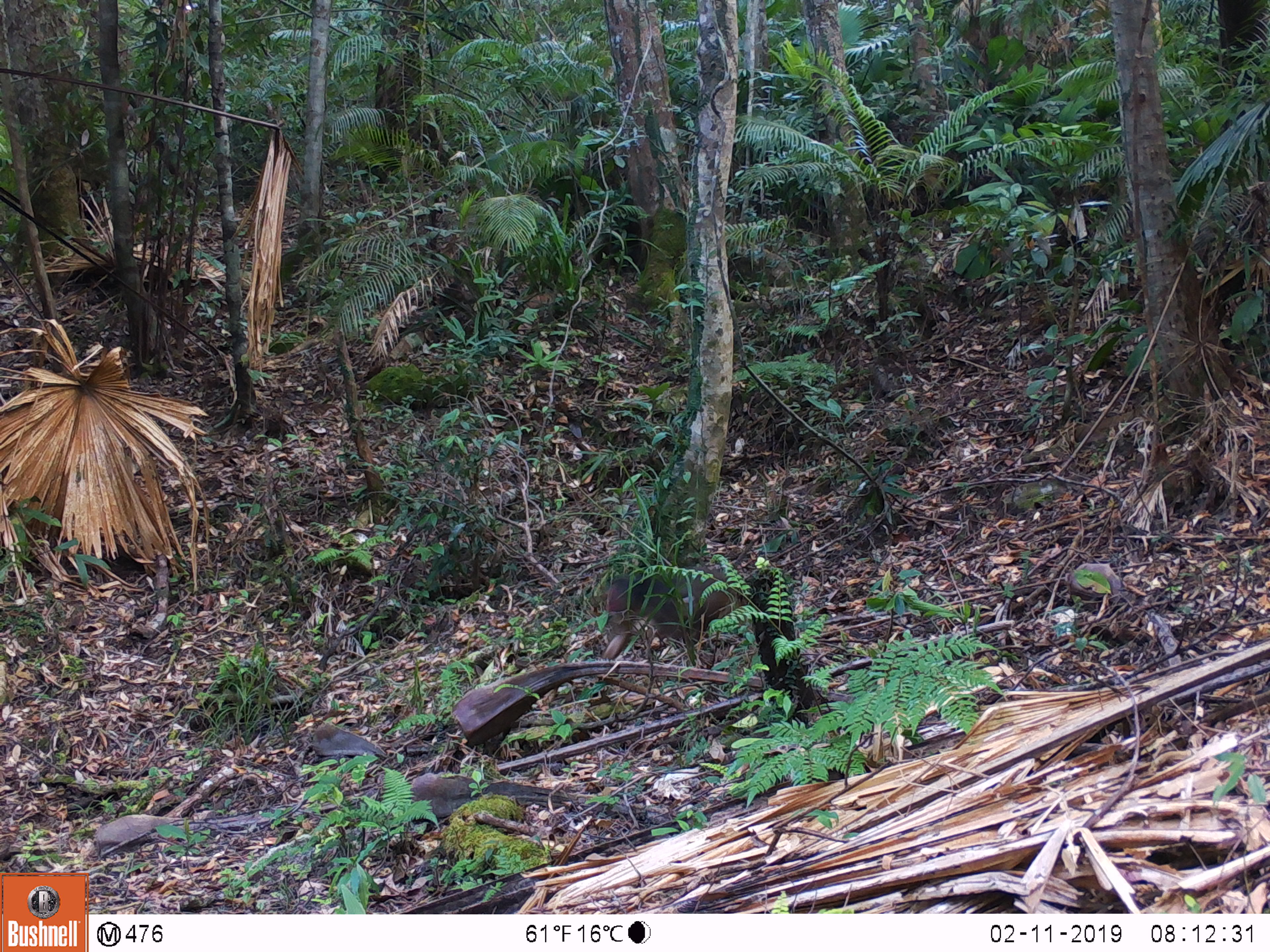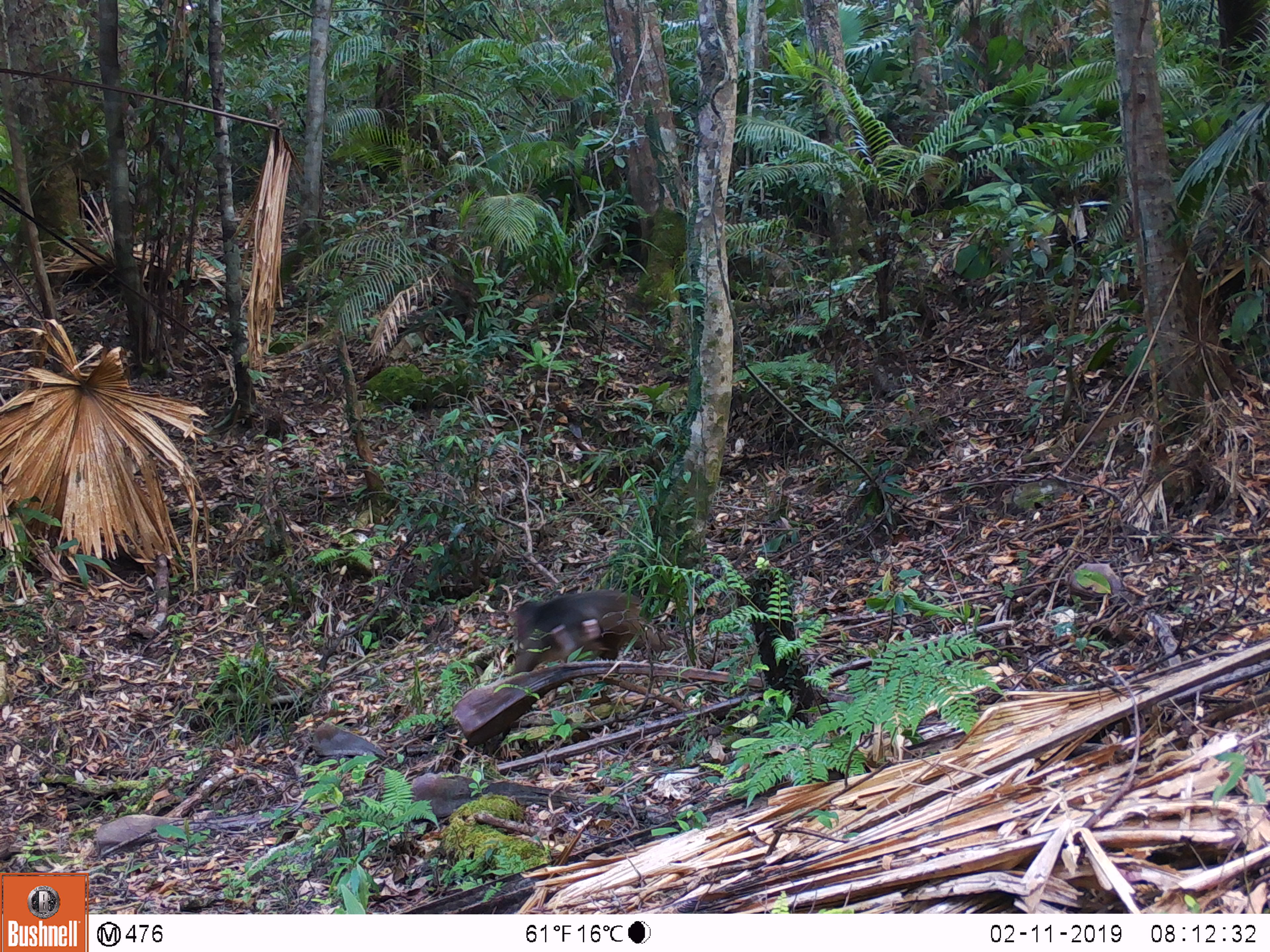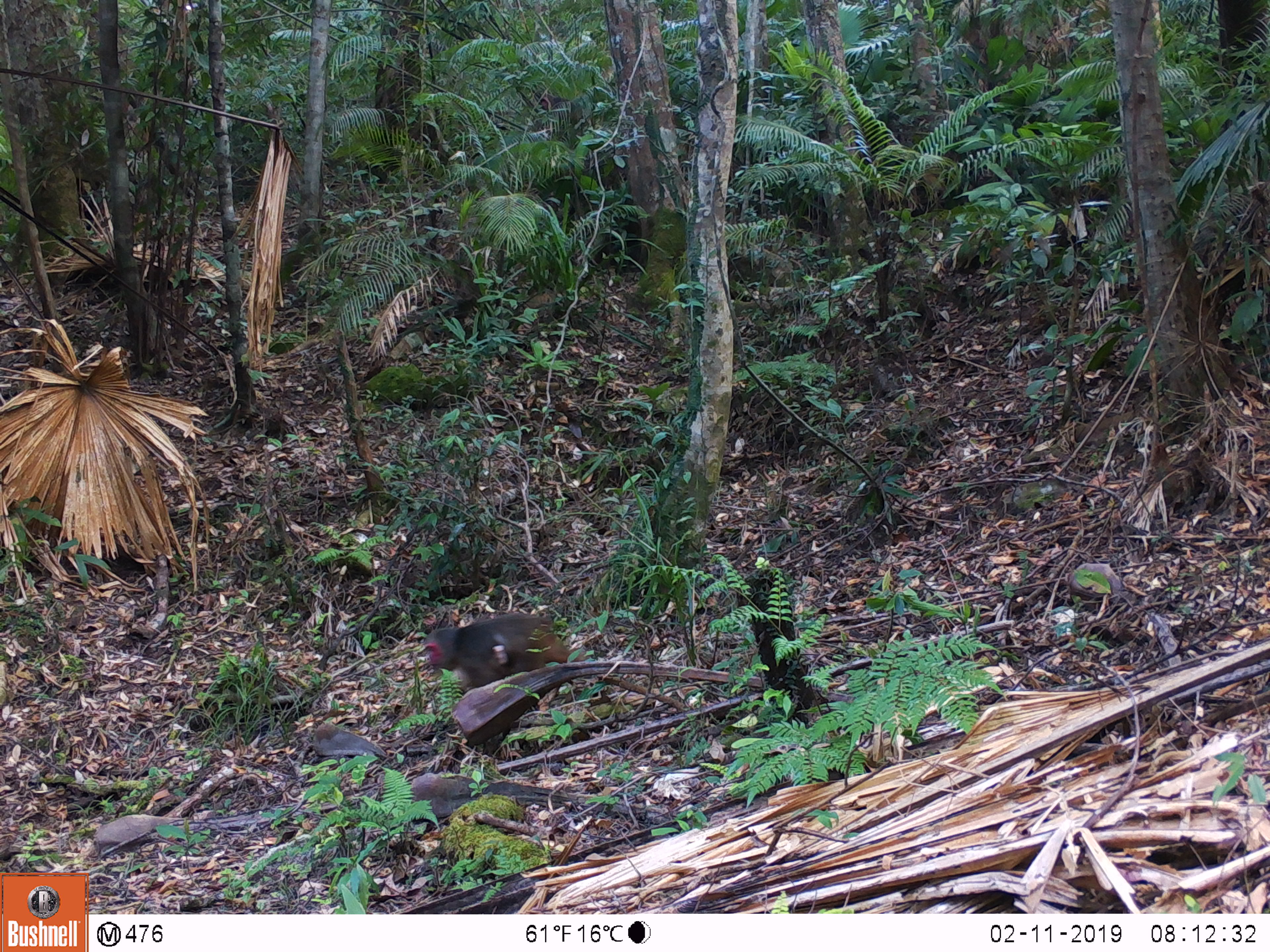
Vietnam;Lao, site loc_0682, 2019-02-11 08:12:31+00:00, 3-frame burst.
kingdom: Animalia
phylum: Chordata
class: Mammalia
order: Primates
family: Cercopithecidae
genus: Macaca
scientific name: Macaca arctoides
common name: stump-tailed macaque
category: stump tailed macaque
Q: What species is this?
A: Stump tailed macaque (stump-tailed macaque) (Macaca arctoides).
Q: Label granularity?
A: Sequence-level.